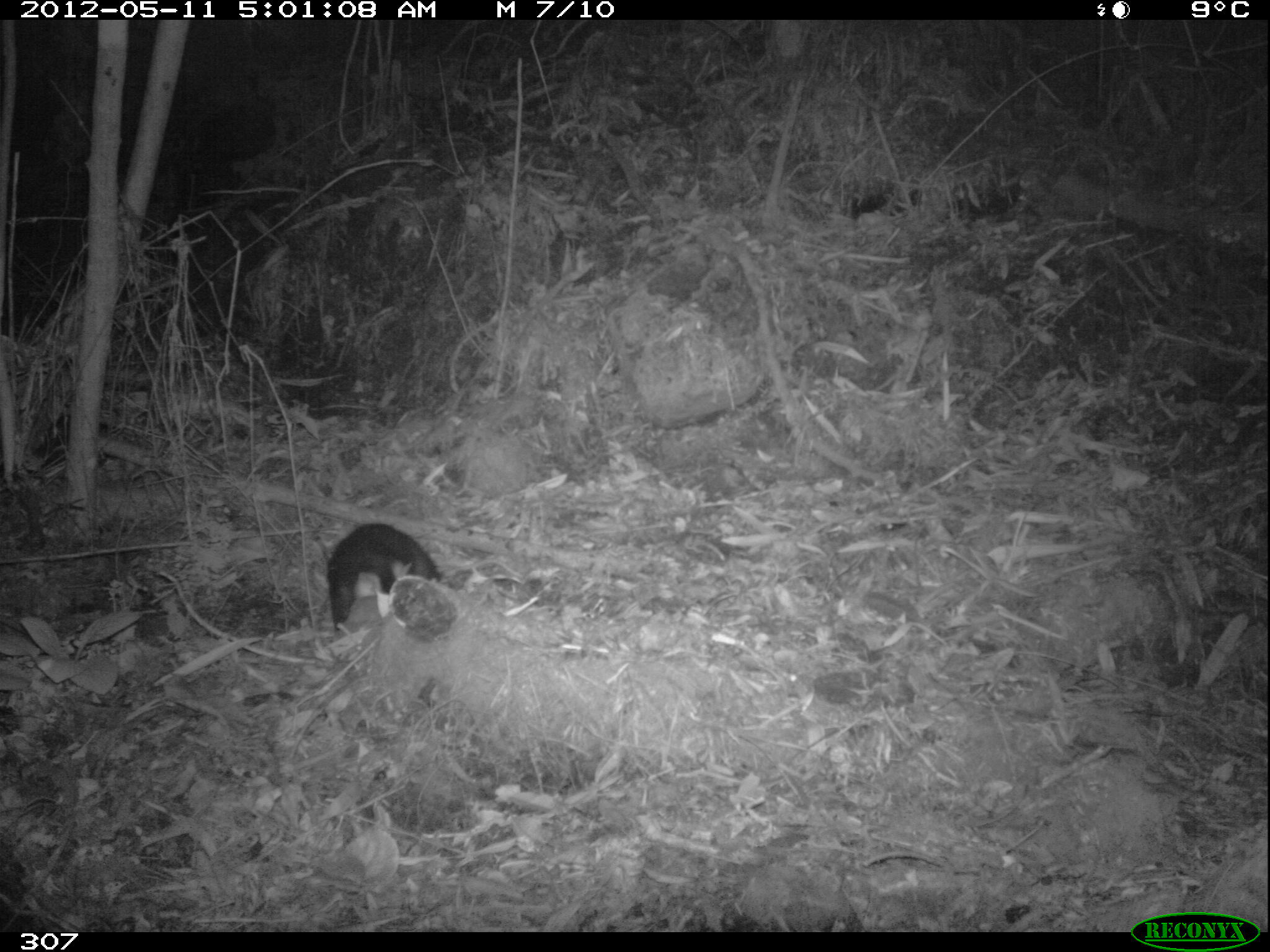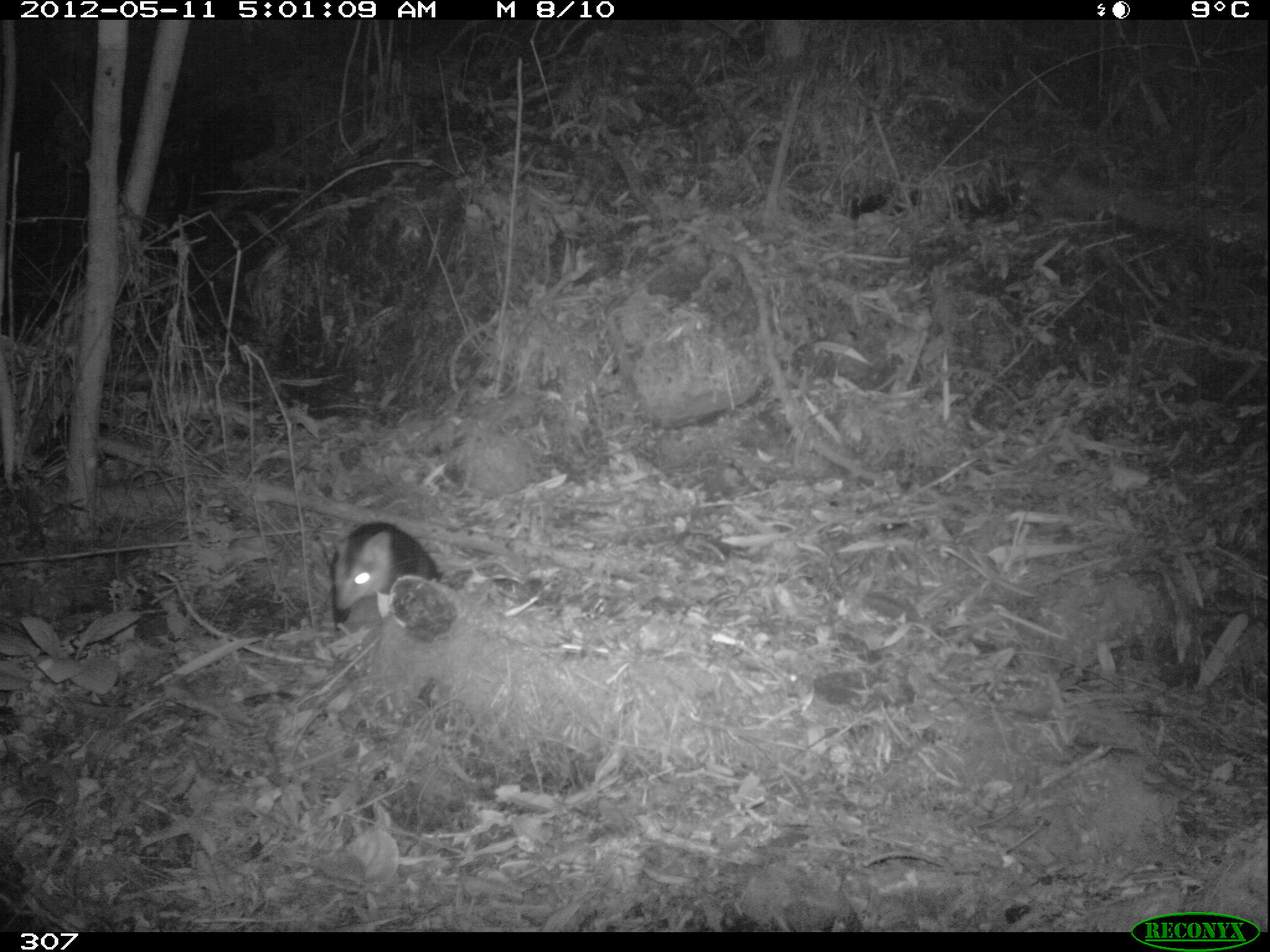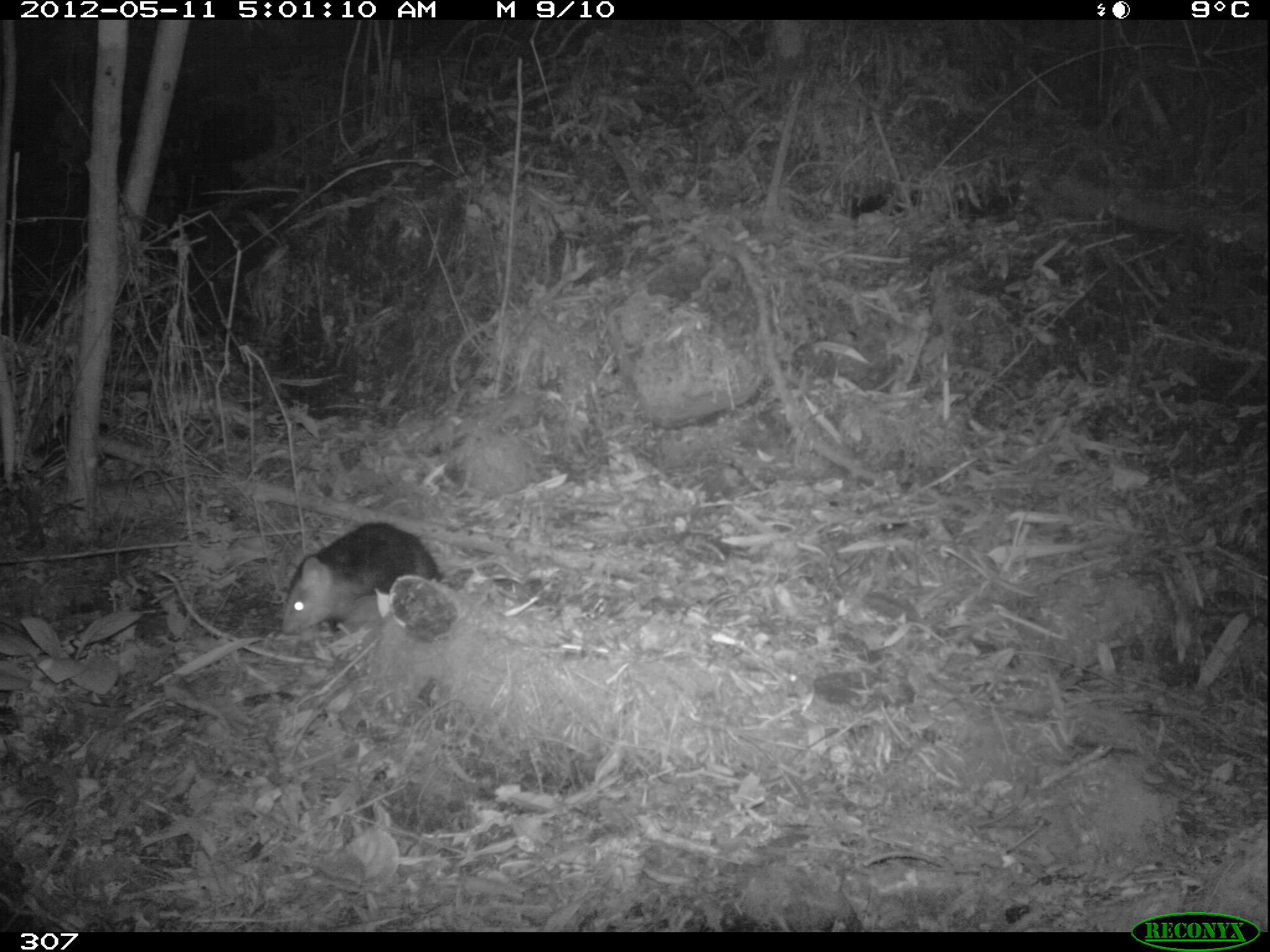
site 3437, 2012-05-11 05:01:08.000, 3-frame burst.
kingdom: Animalia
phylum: Chordata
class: Mammalia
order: Didelphimorphia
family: Didelphidae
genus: Didelphis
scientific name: Didelphis pernigra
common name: andean white-eared opossum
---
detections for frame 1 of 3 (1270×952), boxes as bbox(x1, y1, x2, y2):
didelphis pernigra: bbox(326, 523, 442, 631)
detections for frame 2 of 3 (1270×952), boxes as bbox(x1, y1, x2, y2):
didelphis pernigra: bbox(326, 520, 445, 632)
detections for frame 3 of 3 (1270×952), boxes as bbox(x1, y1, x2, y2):
didelphis pernigra: bbox(280, 520, 441, 635)